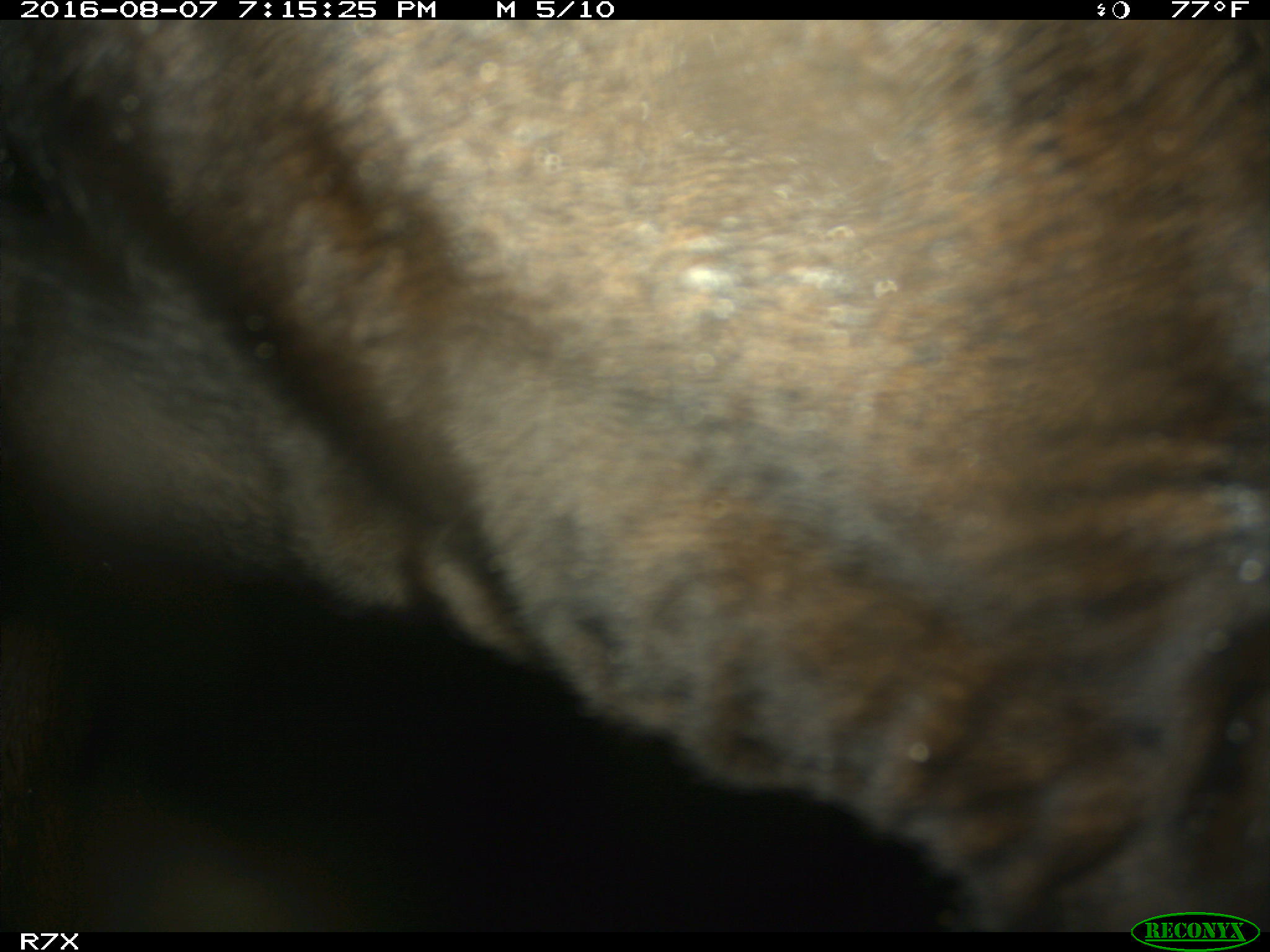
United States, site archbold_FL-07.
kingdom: Animalia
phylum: Chordata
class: Mammalia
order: Artiodactyla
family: Bovidae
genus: Bos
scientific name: Bos taurus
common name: domestic cow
Bos taurus (domestic cow).